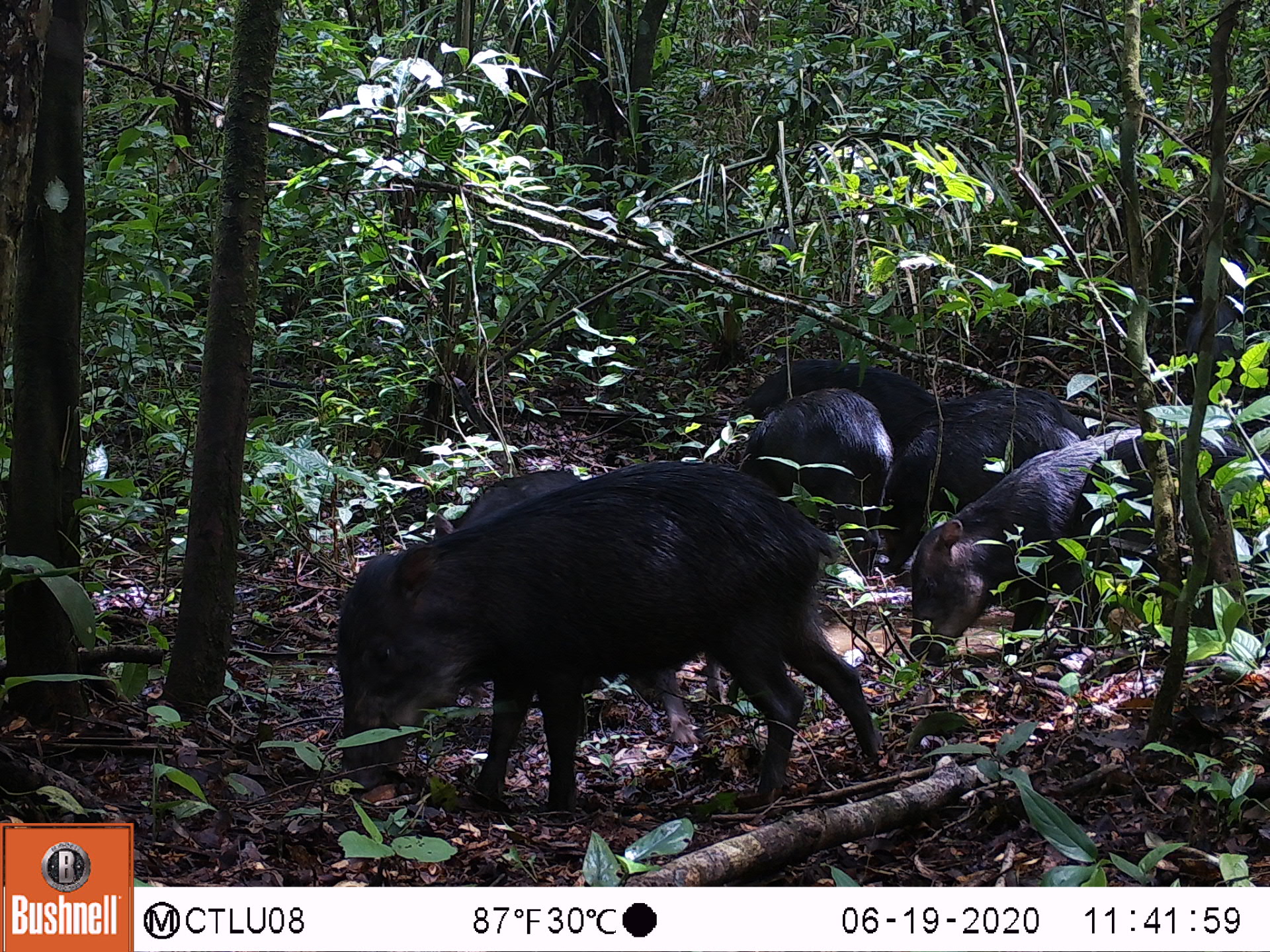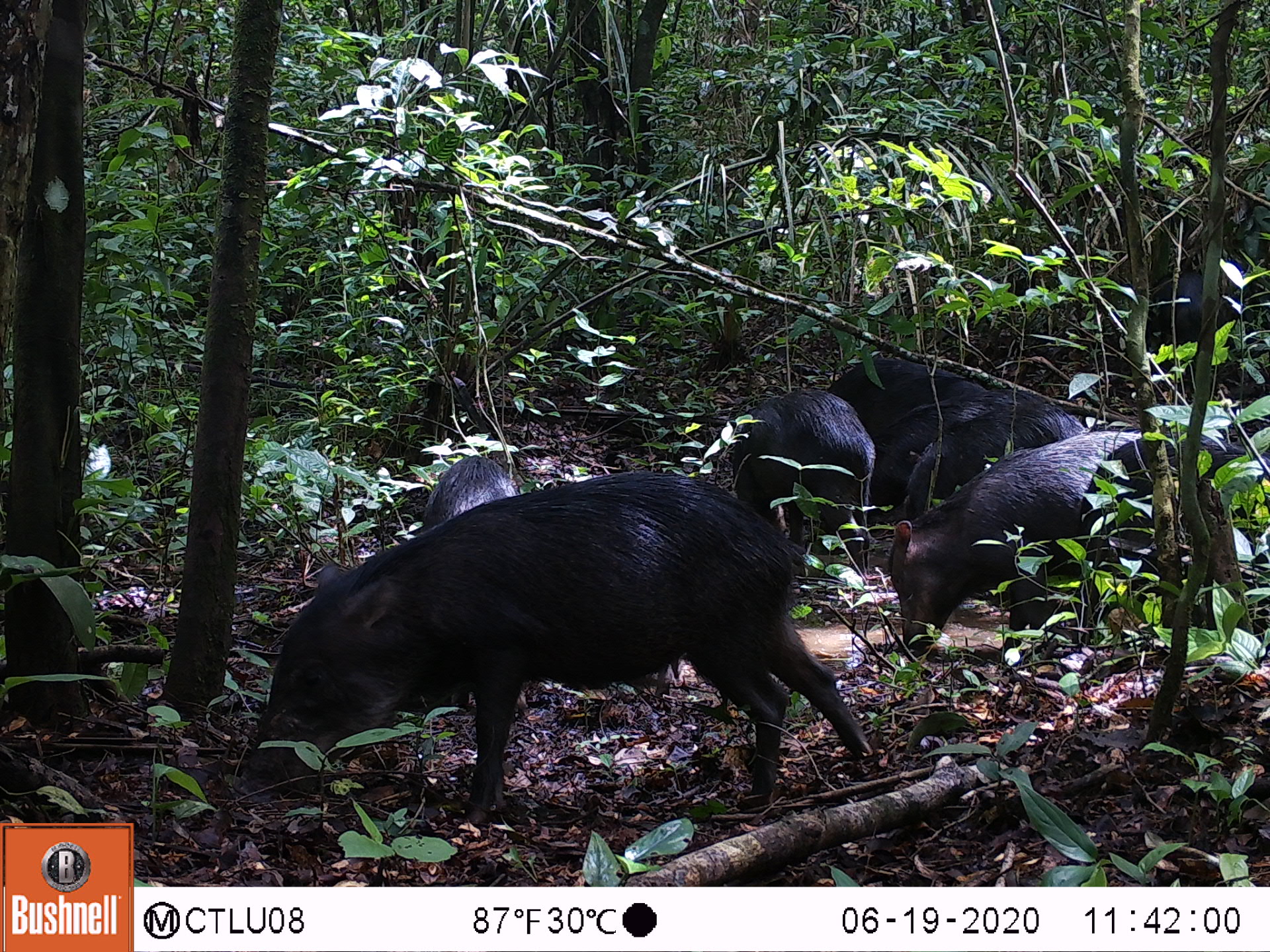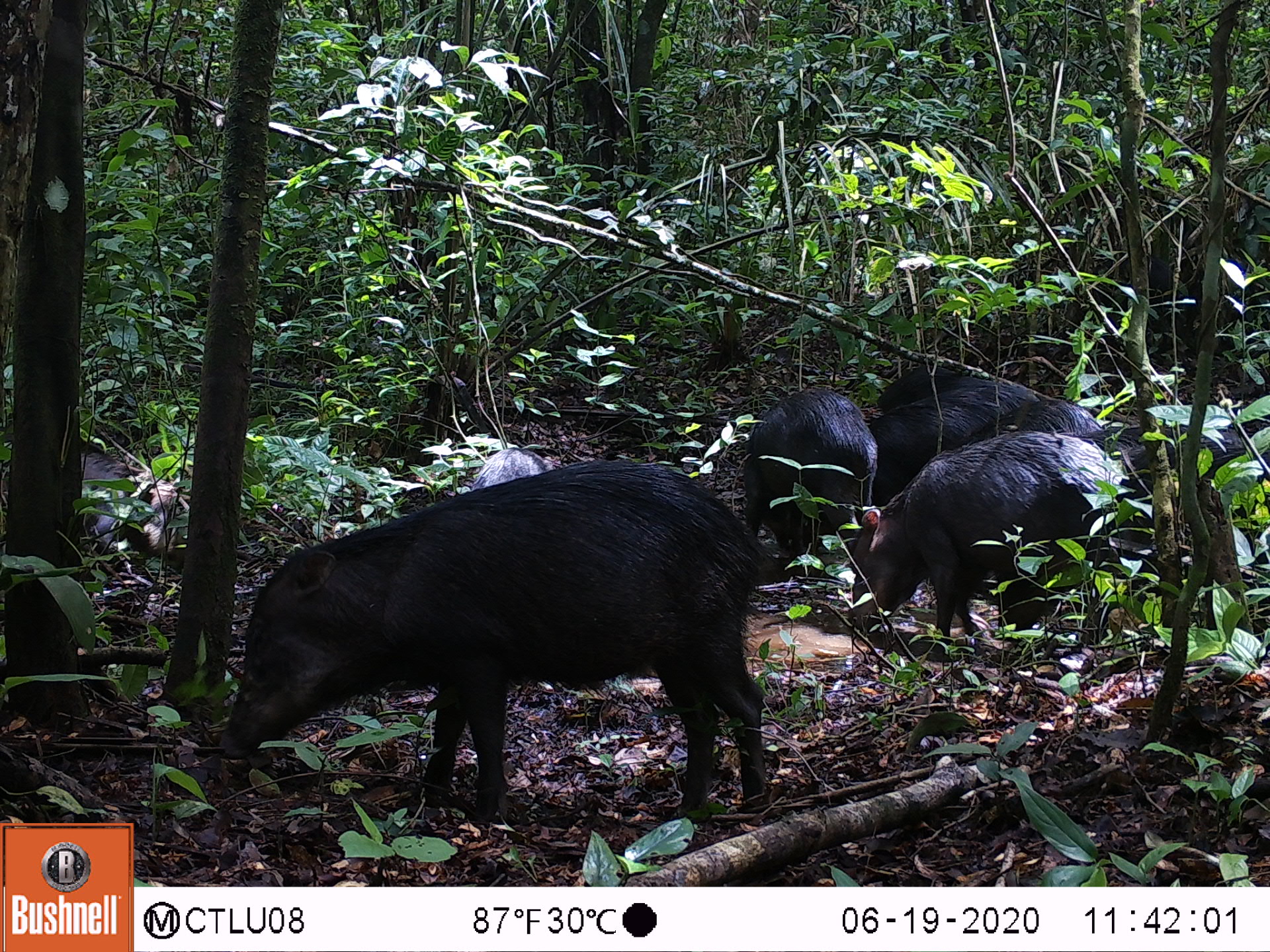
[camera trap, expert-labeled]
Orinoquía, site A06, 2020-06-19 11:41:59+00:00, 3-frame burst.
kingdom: Animalia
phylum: Chordata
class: Mammalia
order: Artiodactyla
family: Tayassuidae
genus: Tayassu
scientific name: Tayassu pecari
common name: white-lipped peccary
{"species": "white-lipped peccary (Tayassu pecari)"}